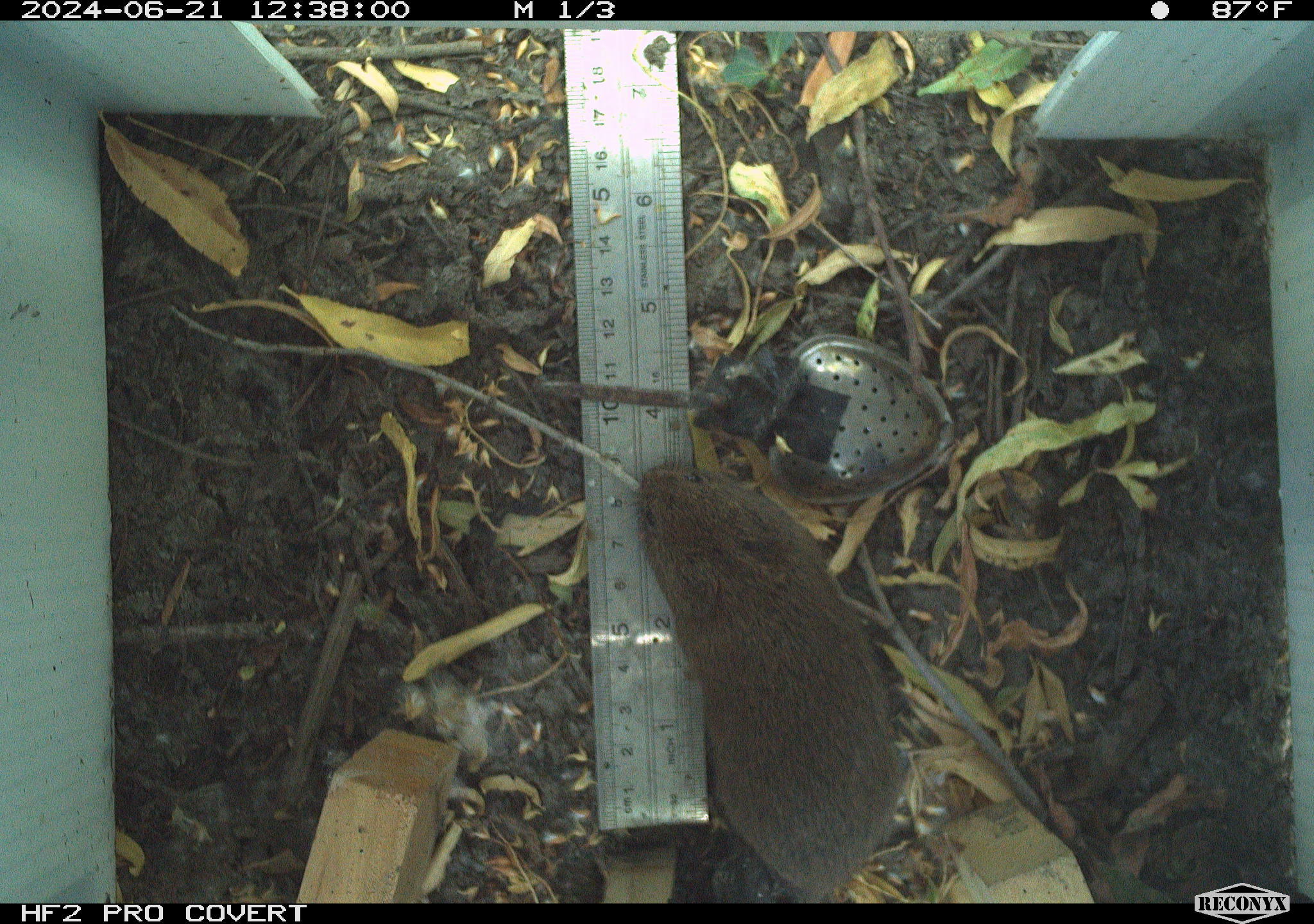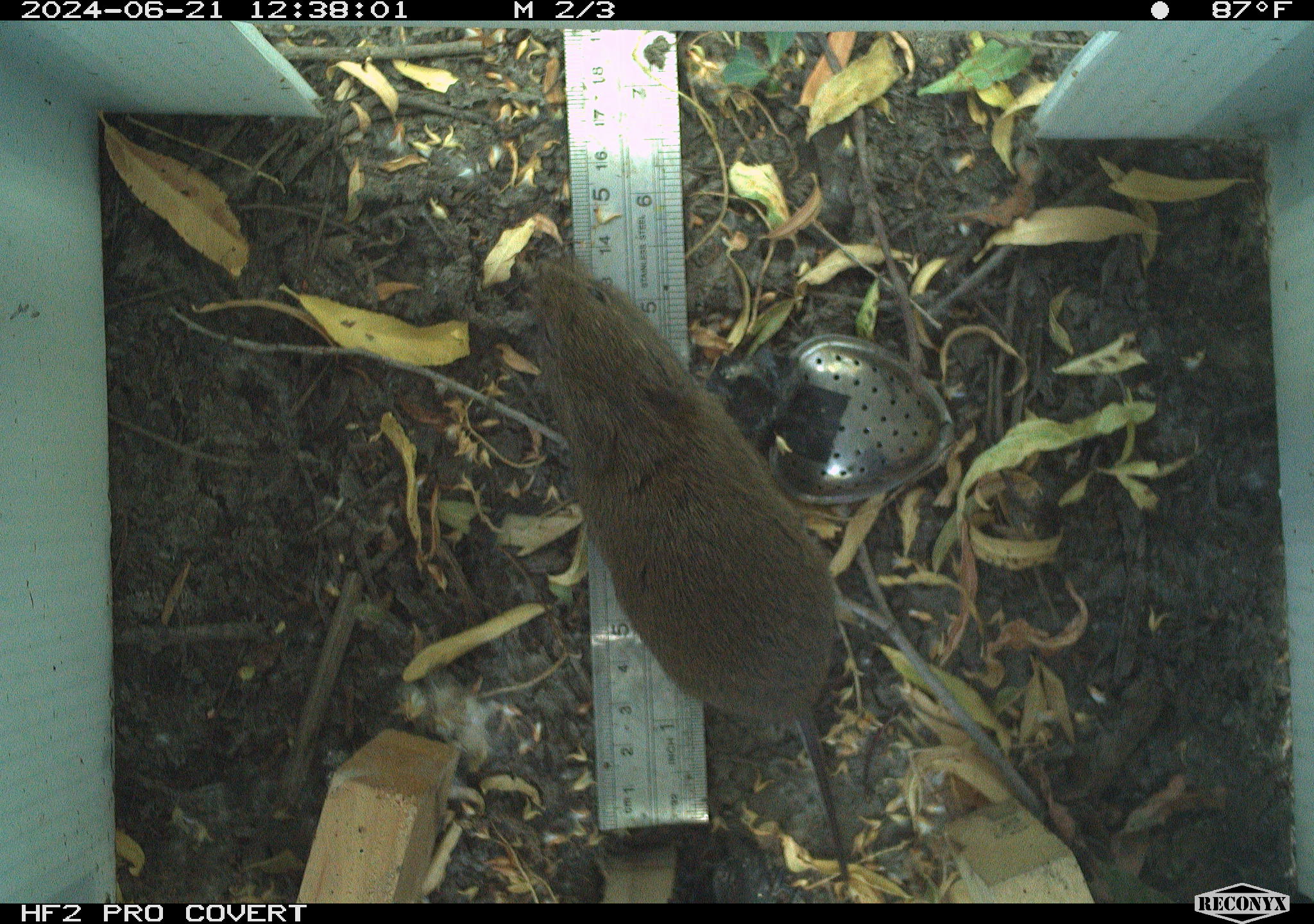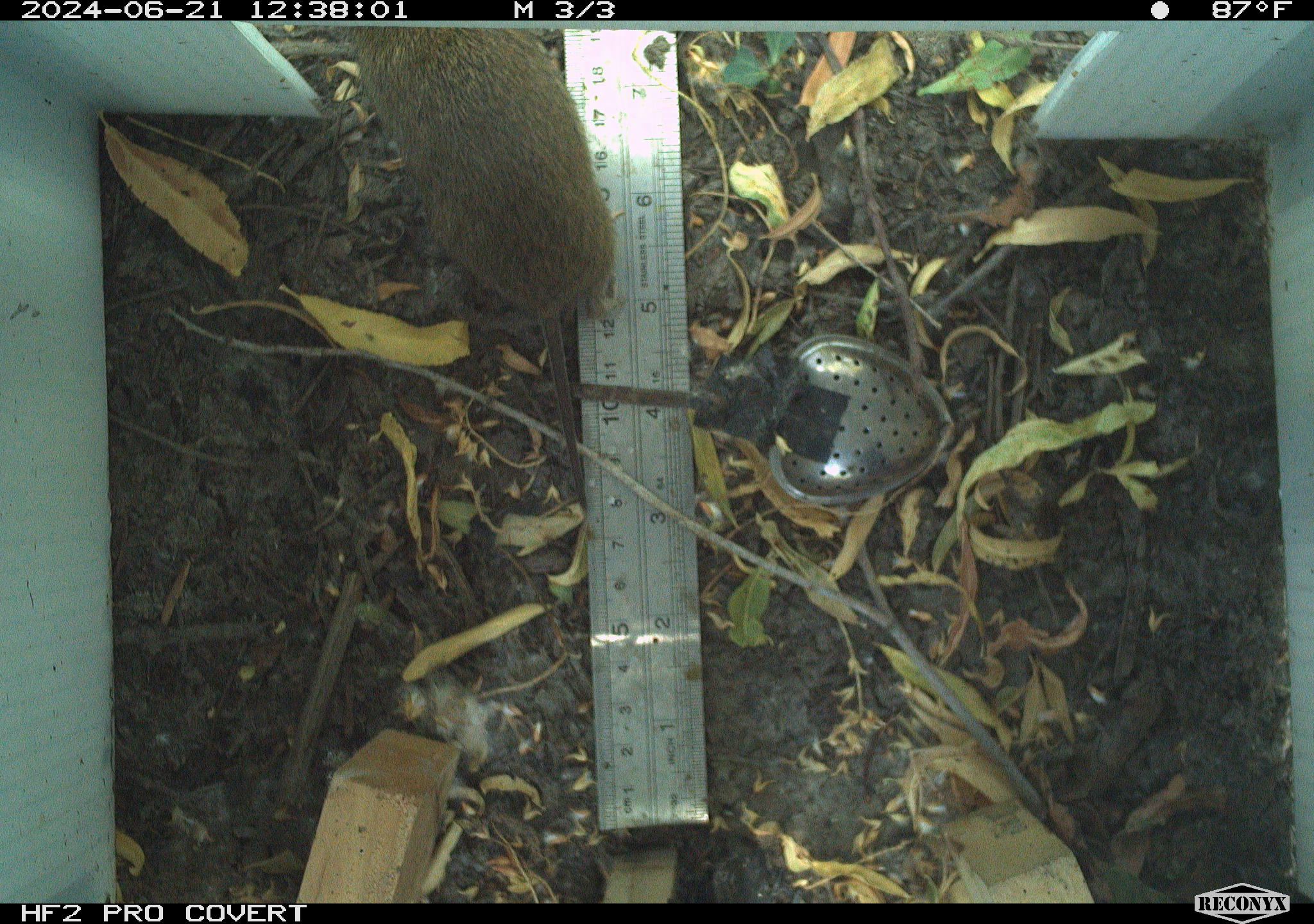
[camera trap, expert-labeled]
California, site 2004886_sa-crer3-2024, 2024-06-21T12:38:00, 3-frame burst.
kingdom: Animalia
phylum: Chordata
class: Mammalia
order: Rodentia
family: Cricetidae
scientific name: Arvicolinae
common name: voles, lemmings, and muskrats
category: arvicolinae subfamily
Arvicolinae subfamily (voles, lemmings, and muskrats) (Arvicolinae).